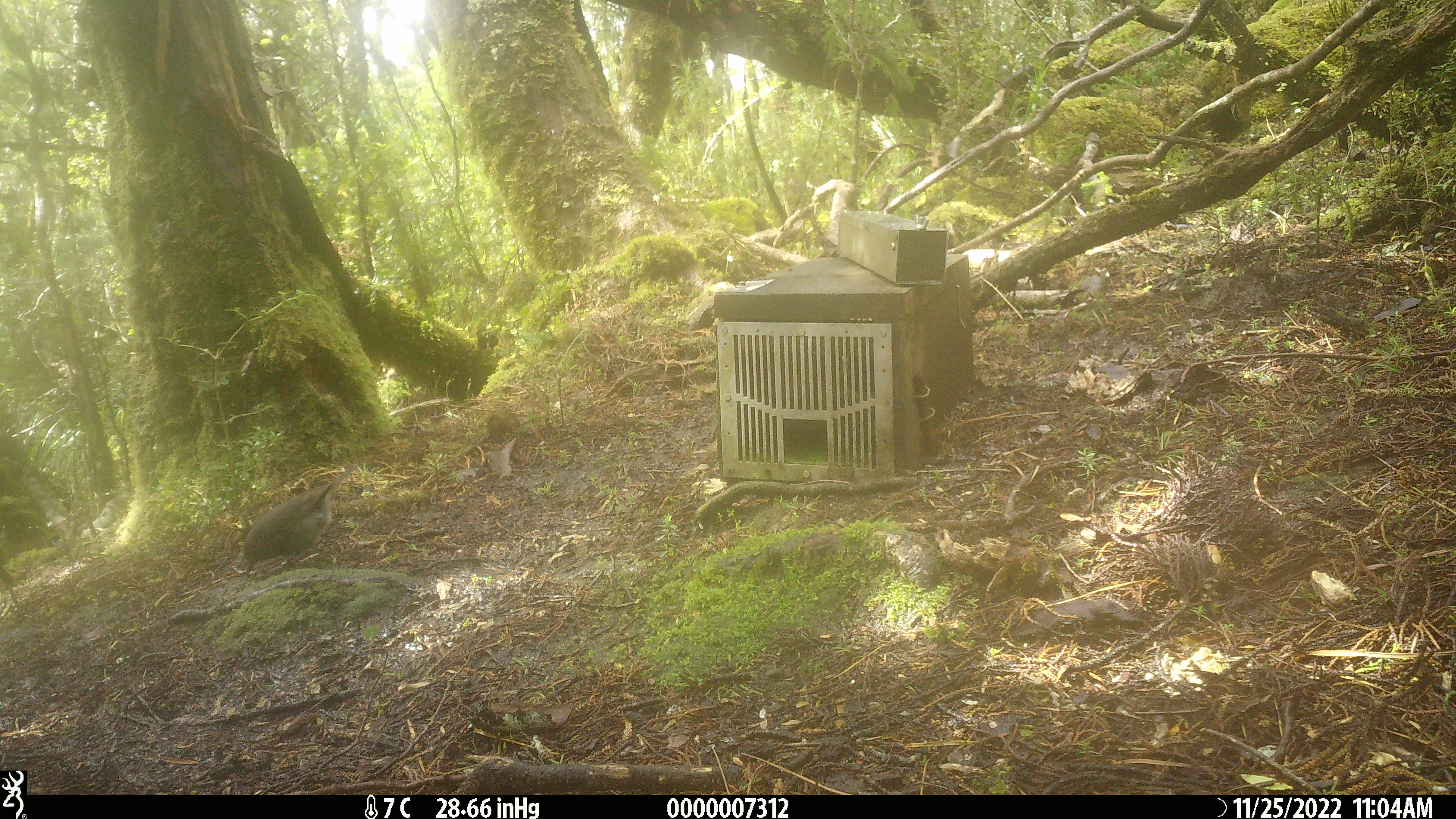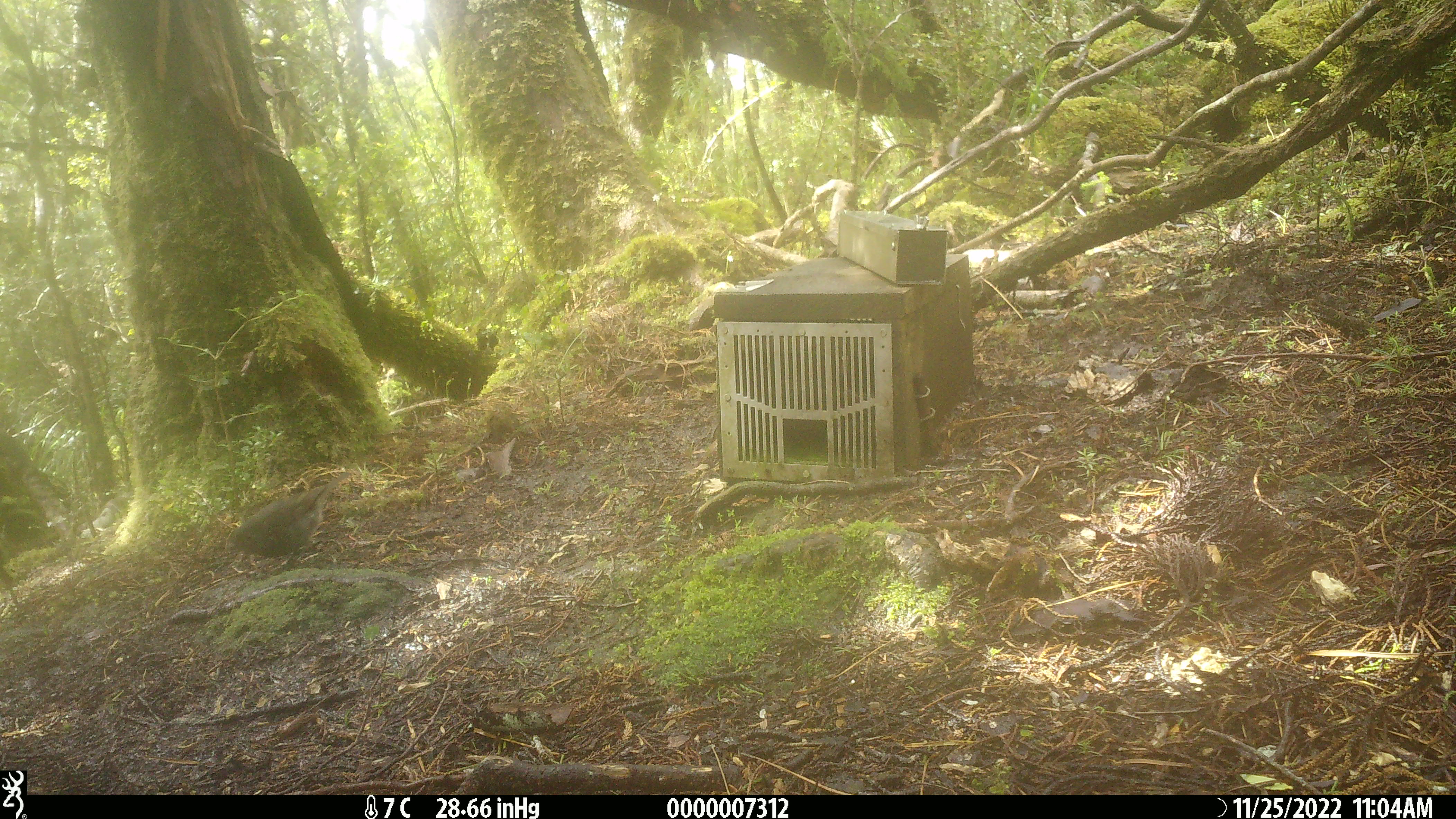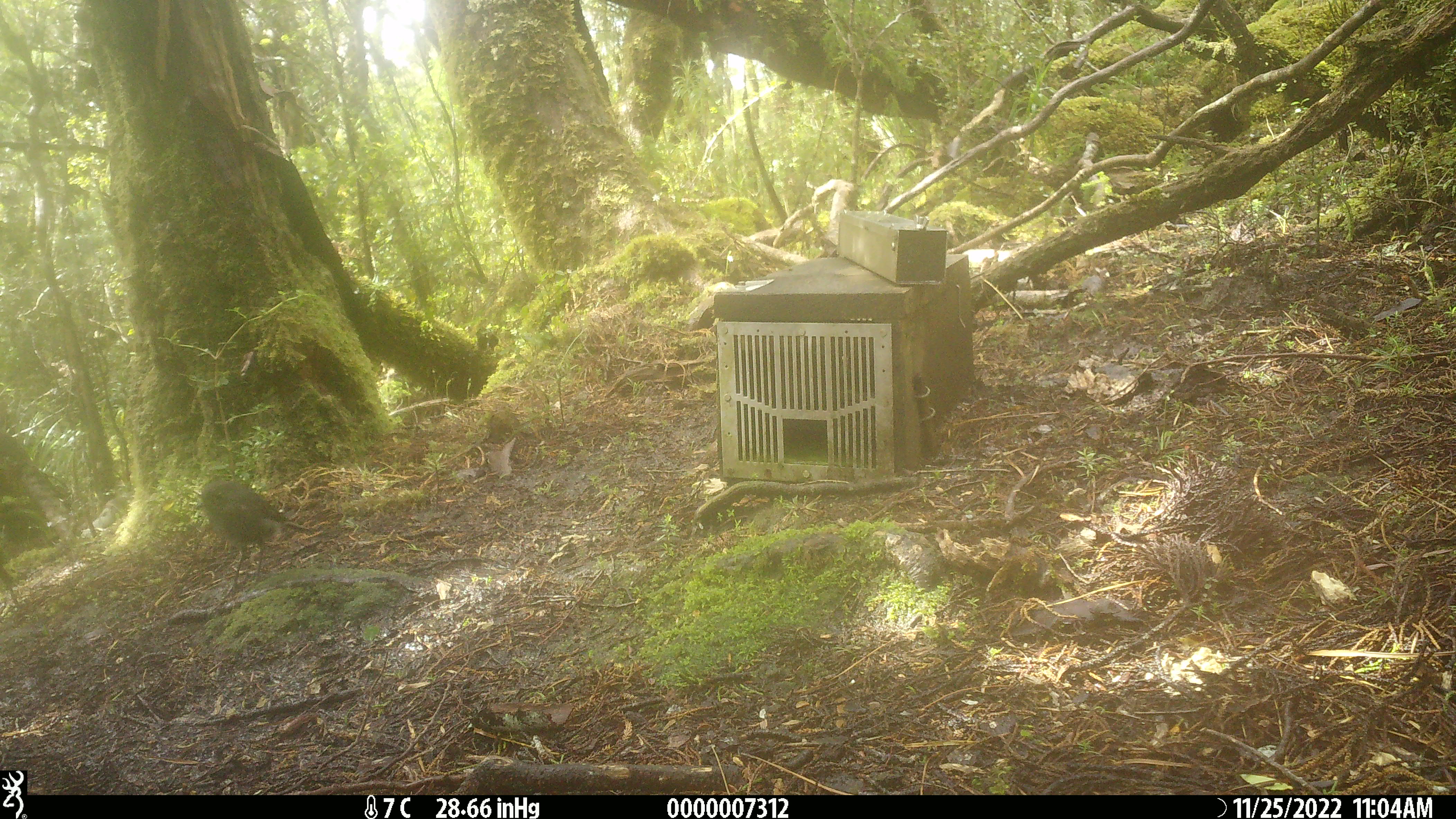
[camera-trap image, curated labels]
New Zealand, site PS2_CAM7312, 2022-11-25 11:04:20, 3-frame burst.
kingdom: Animalia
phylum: Chordata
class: Aves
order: Passeriformes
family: Petroicidae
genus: Petroica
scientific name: Petroica australis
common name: new zealand robin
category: robin